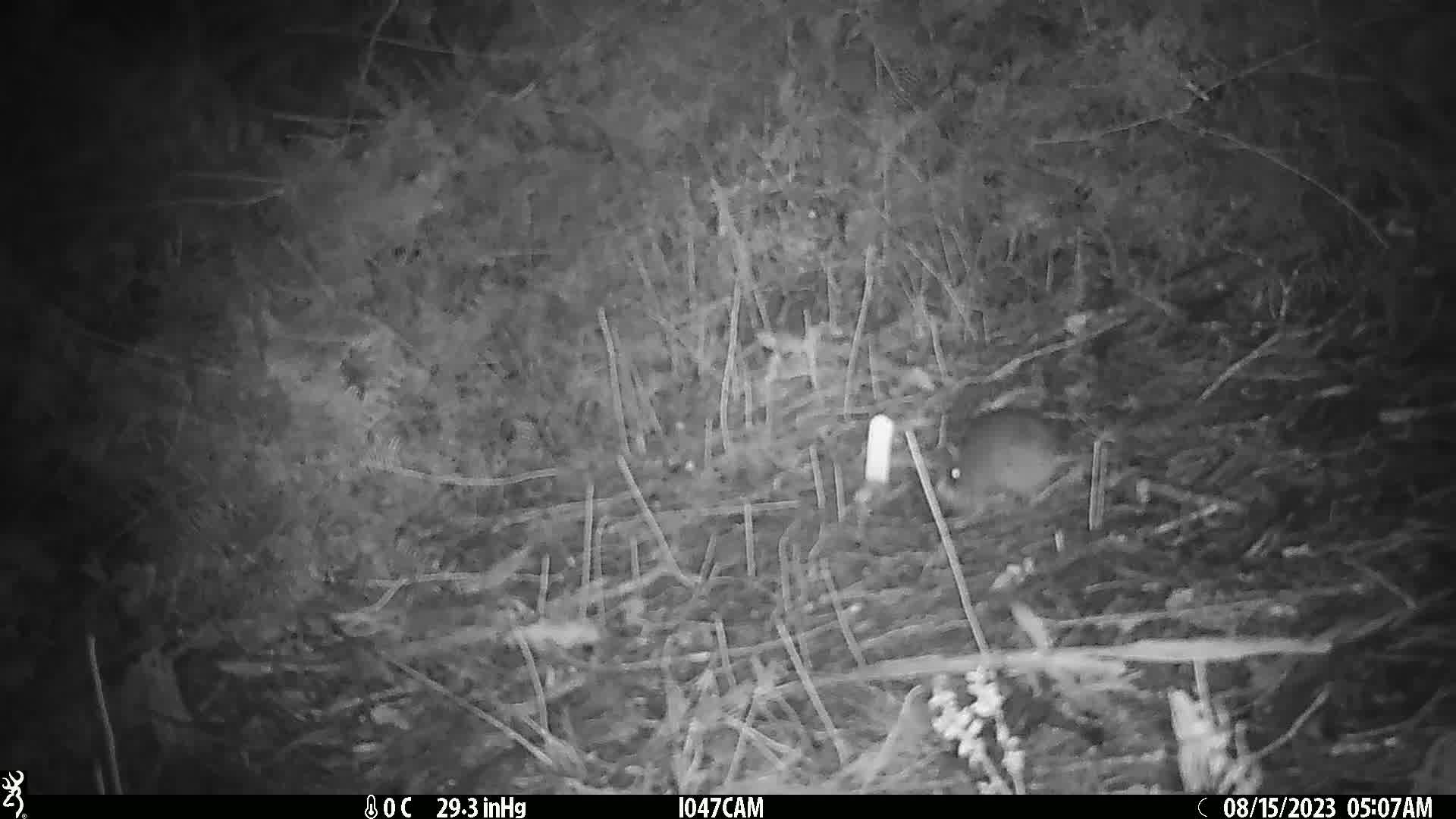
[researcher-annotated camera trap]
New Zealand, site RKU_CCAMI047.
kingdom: Animalia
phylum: Chordata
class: Mammalia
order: Rodentia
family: Muridae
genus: Rattus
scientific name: Rattus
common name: rat